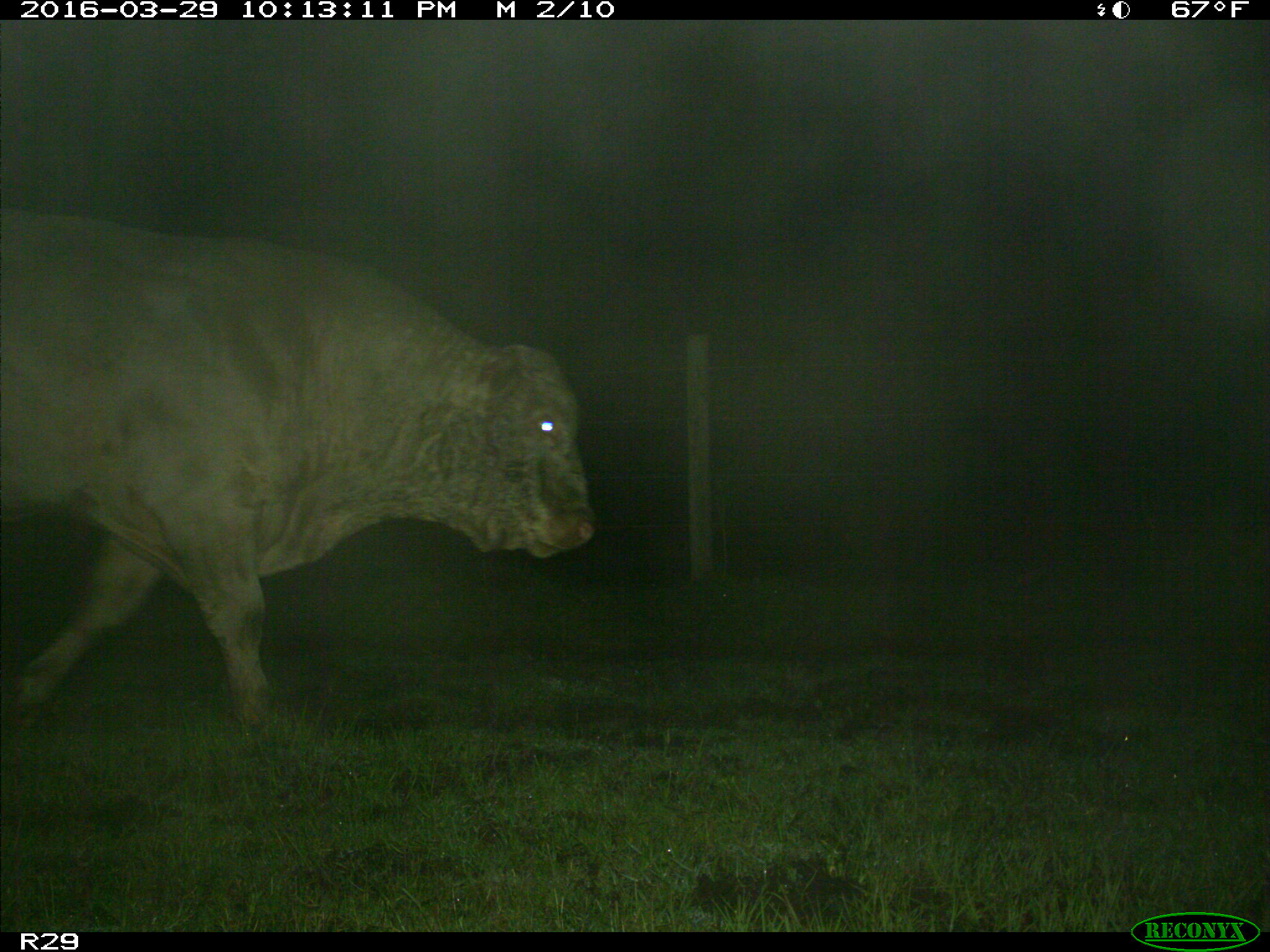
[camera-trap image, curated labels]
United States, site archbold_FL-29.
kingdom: Animalia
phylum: Chordata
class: Mammalia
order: Artiodactyla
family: Bovidae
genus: Bos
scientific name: Bos taurus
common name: domestic cow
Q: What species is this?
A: Bos taurus (domestic cow).